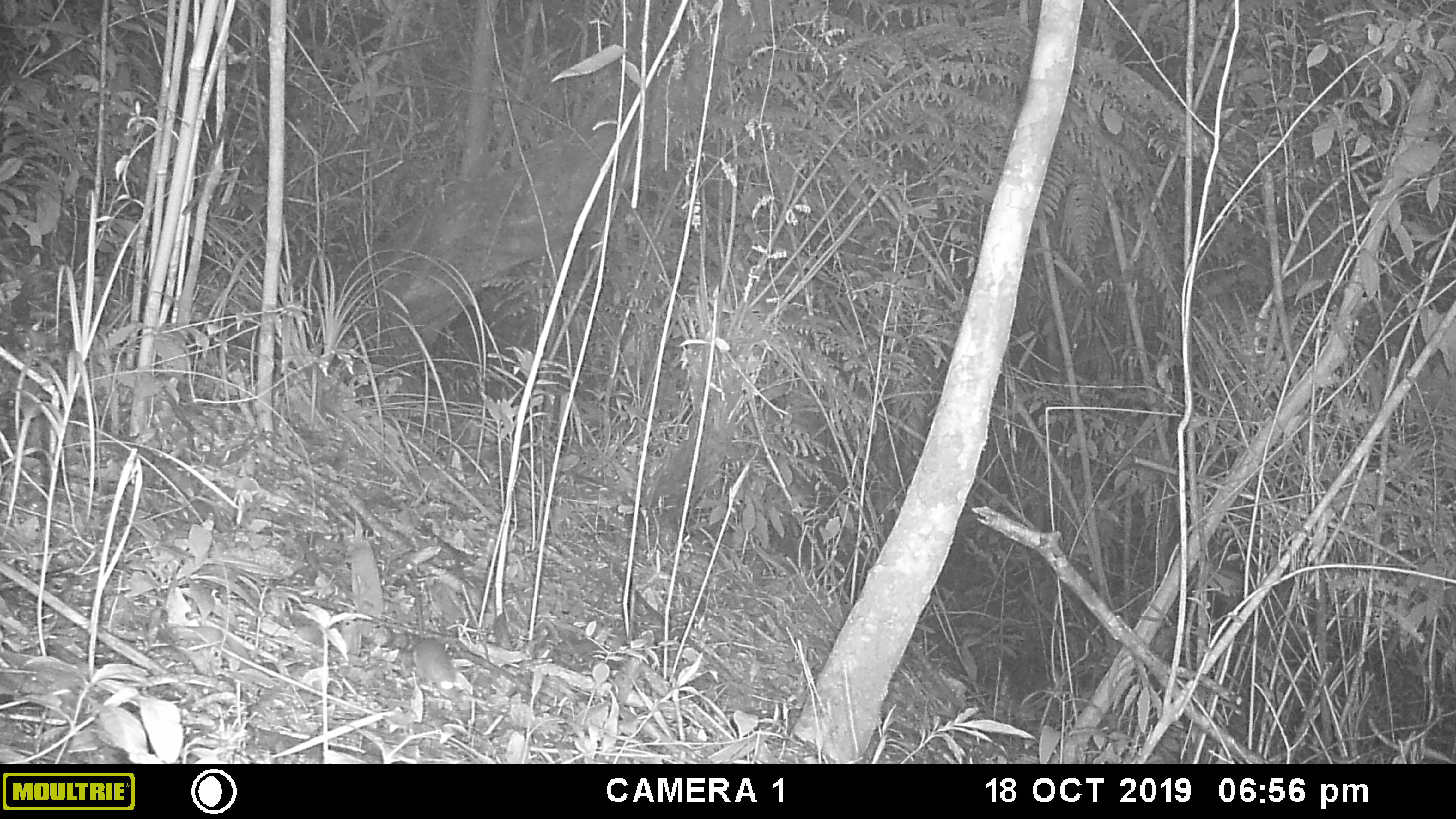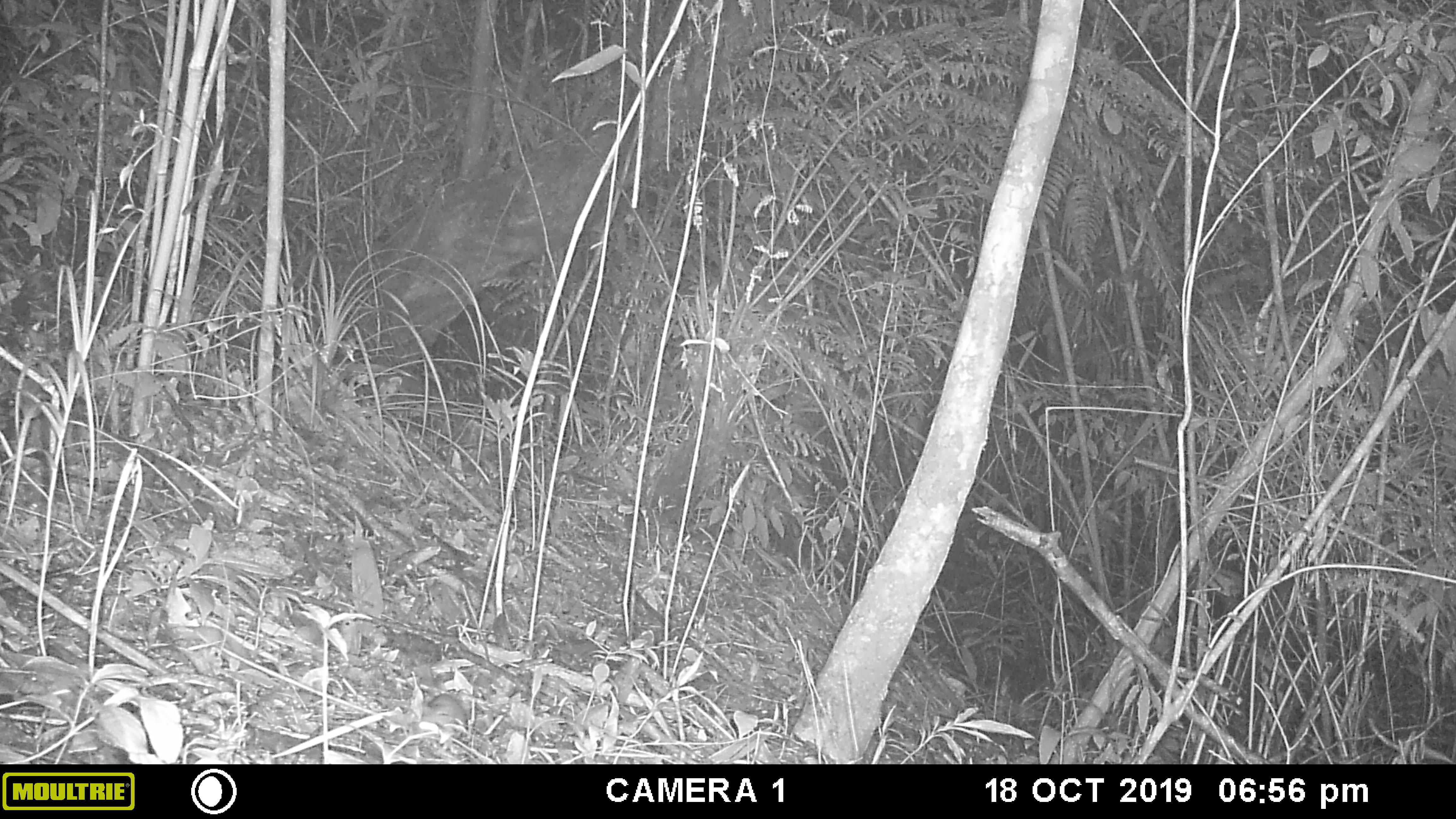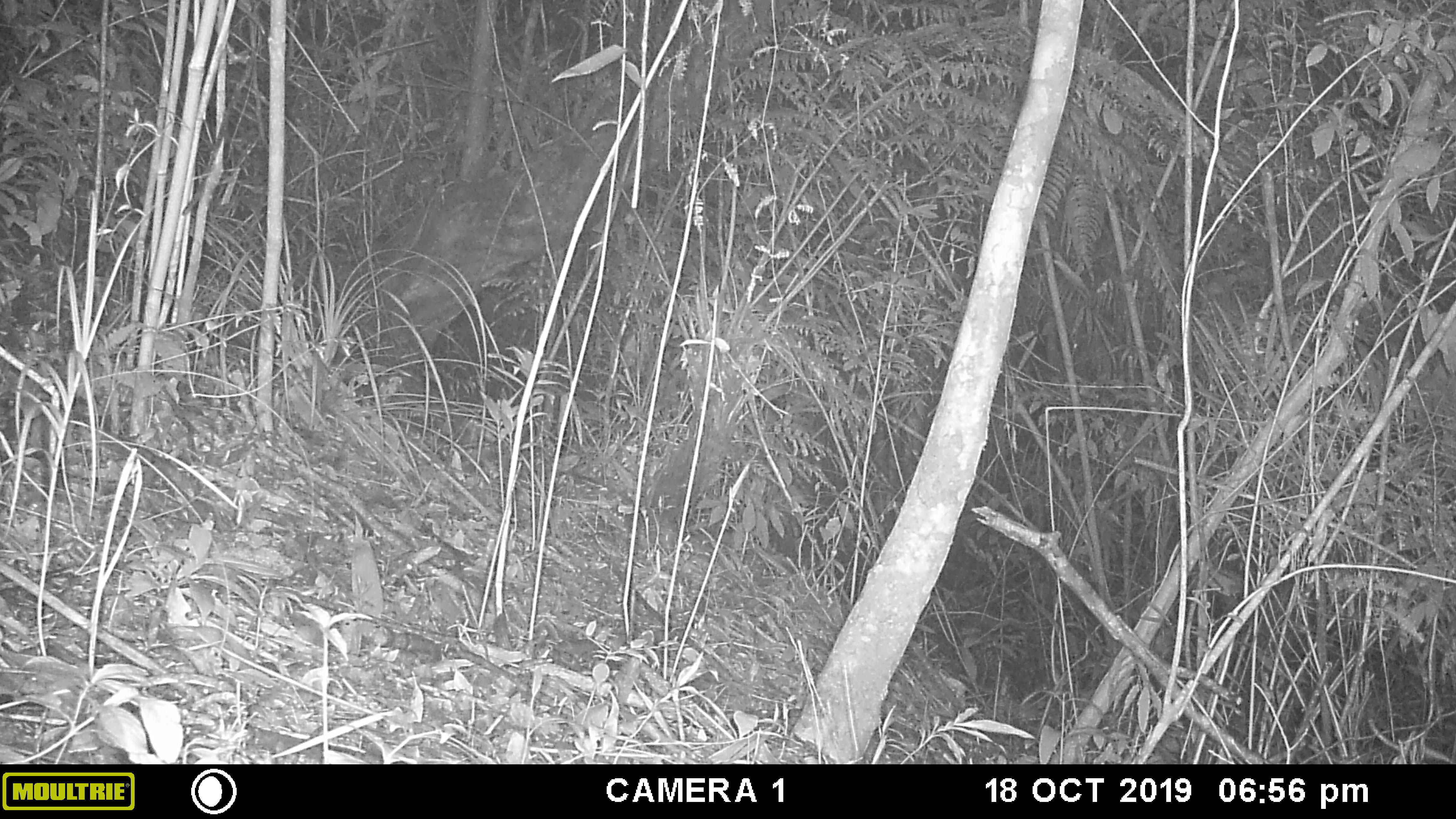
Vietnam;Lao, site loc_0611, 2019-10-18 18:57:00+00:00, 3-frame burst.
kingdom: Animalia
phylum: Chordata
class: Mammalia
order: Rodentia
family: Muridae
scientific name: Muridae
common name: old-world mice and rats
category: unidentified murid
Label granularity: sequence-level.